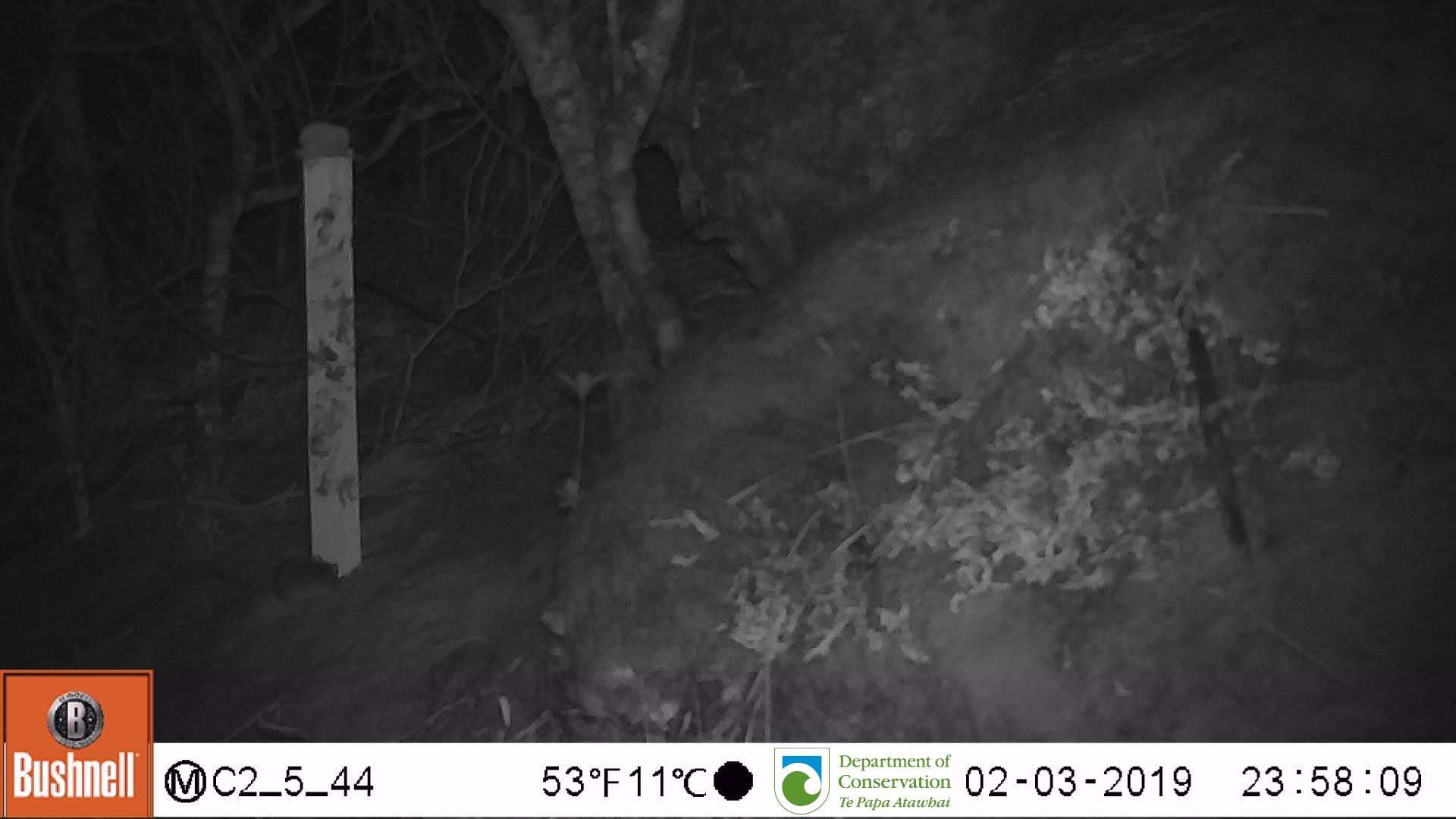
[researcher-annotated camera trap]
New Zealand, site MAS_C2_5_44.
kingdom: Animalia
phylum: Chordata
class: Mammalia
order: Rodentia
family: Muridae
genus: Mus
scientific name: Mus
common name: mouse